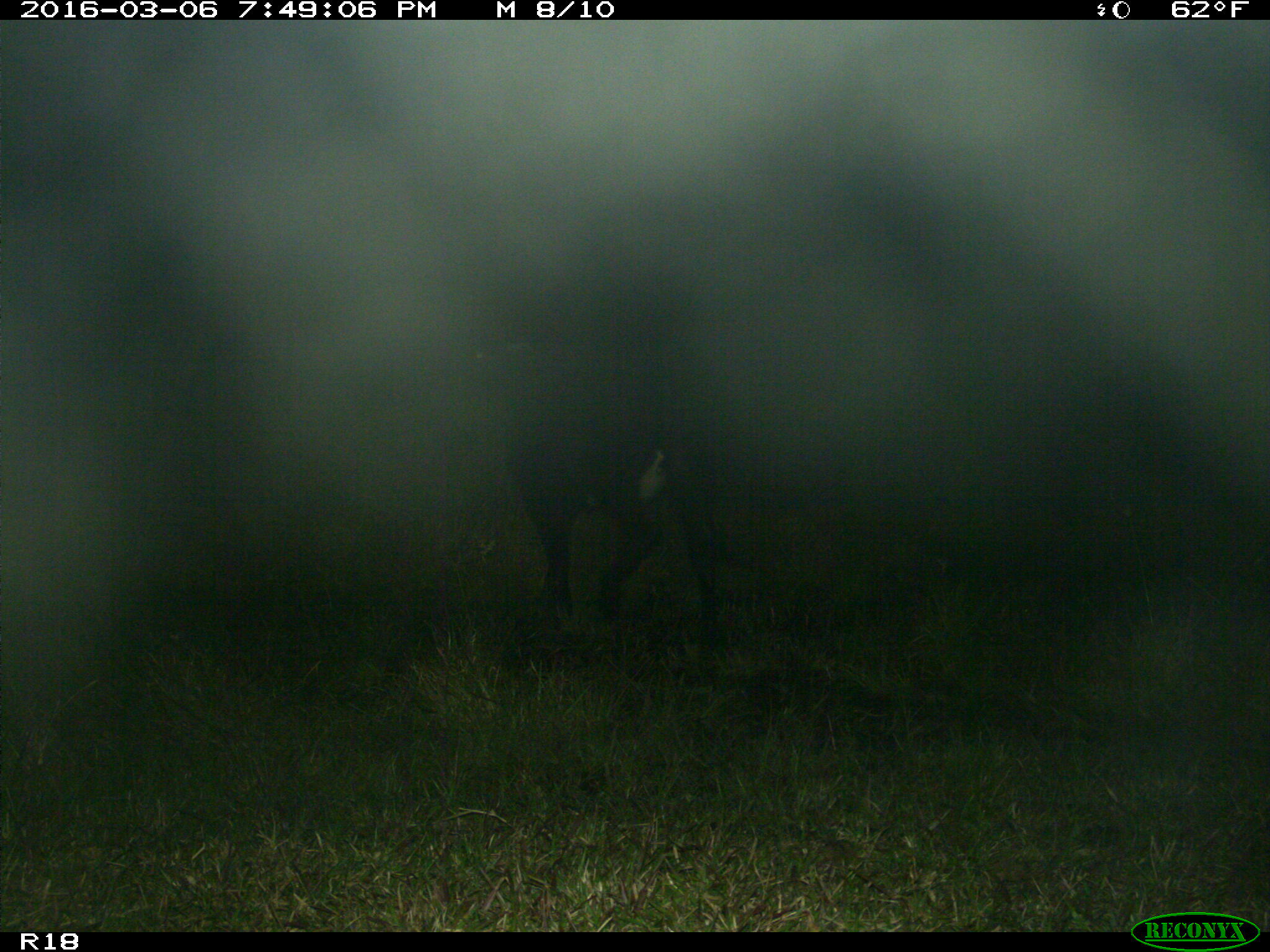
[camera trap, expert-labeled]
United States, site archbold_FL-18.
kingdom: Animalia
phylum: Chordata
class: Mammalia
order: Artiodactyla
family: Bovidae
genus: Bos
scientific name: Bos taurus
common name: domestic cow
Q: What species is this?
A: Bos taurus (domestic cow).